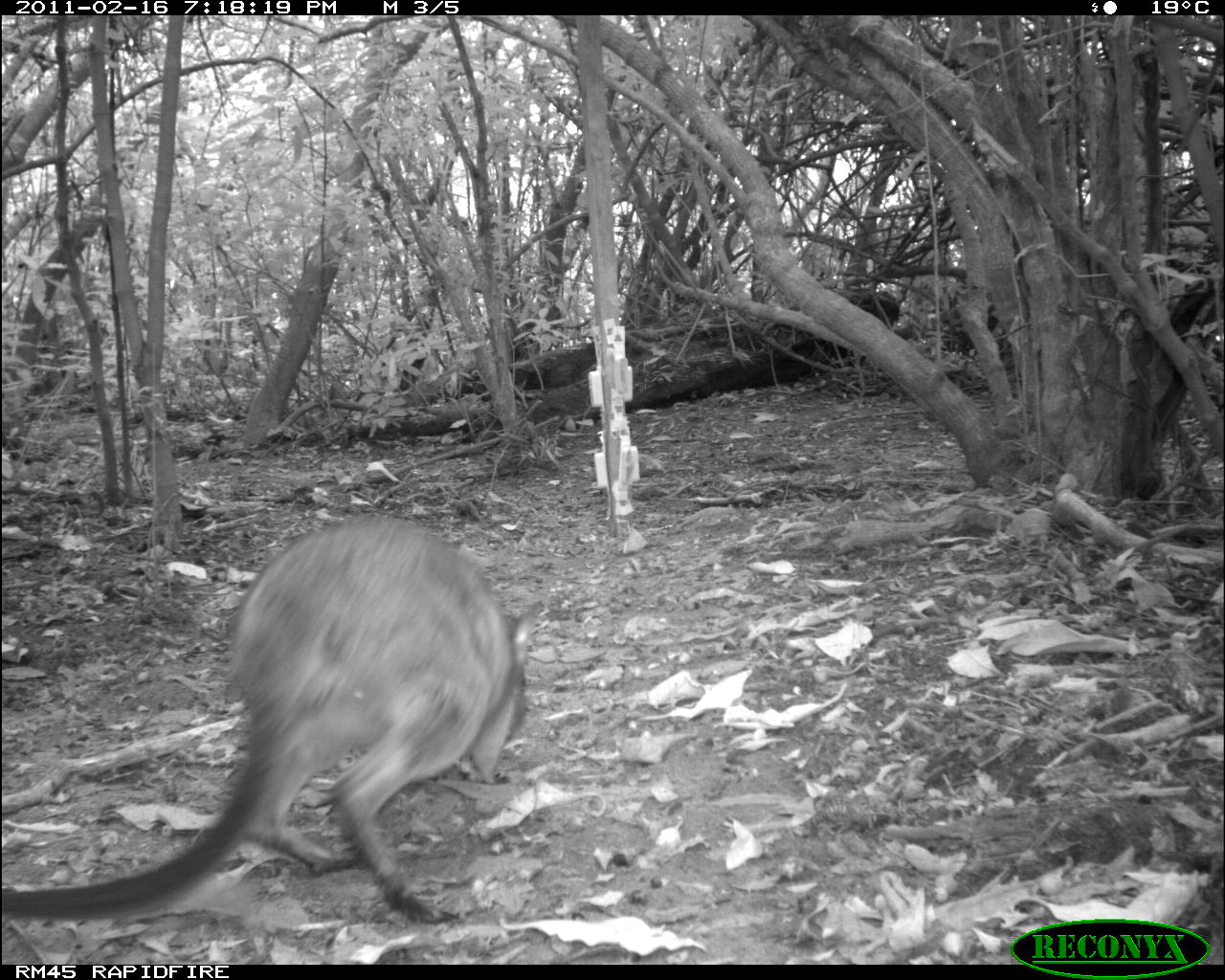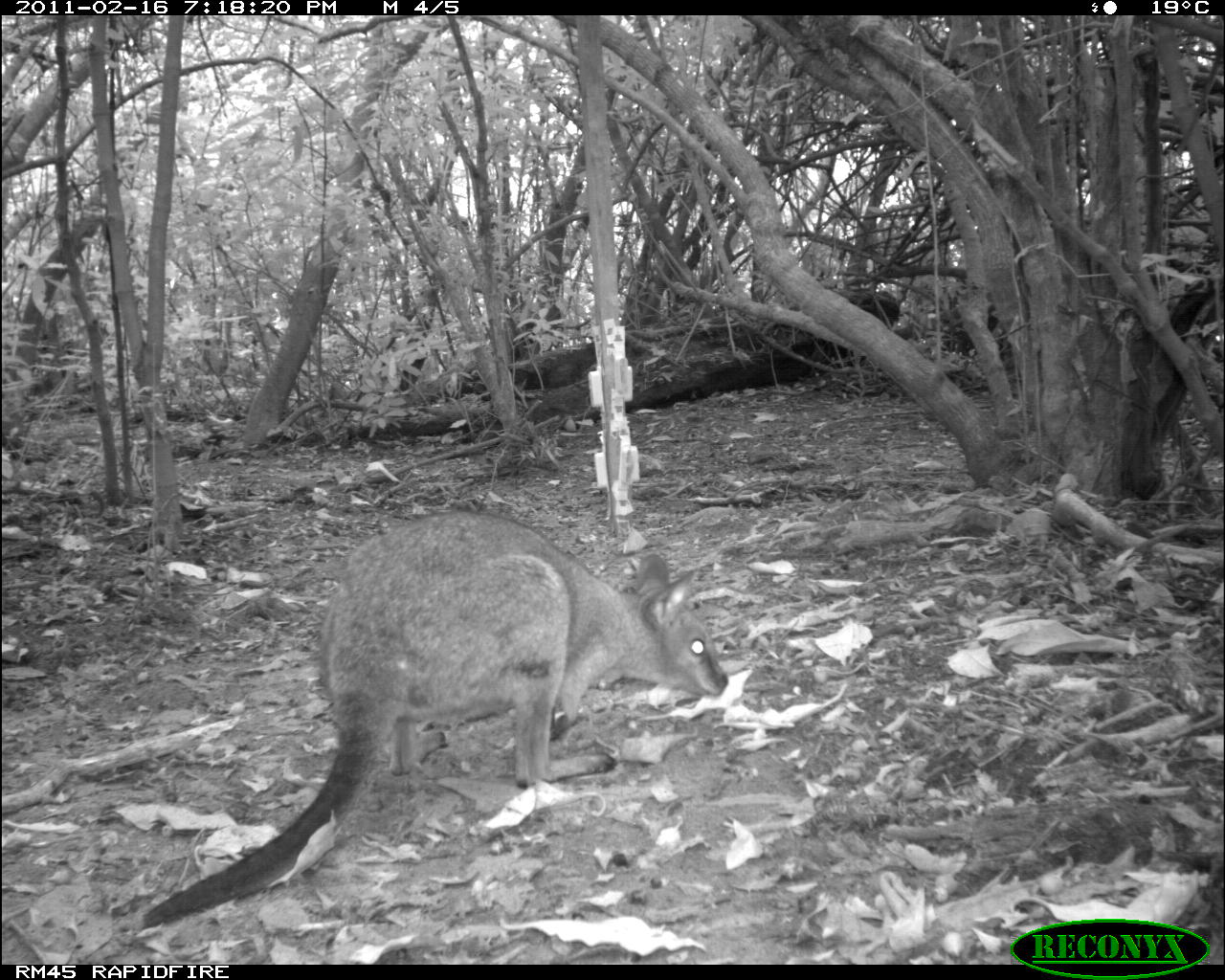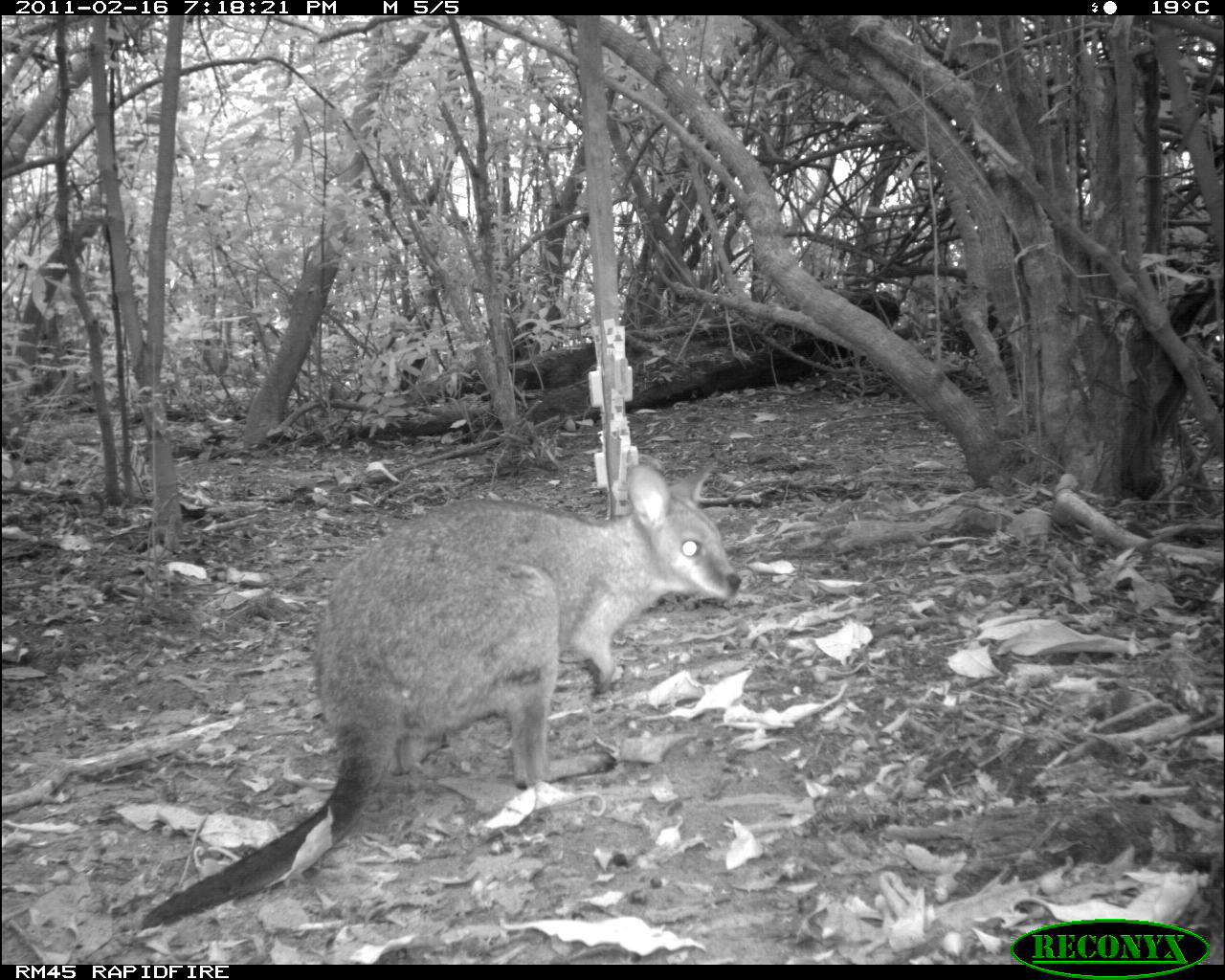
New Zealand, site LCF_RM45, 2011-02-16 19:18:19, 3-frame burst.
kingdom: Animalia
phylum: Chordata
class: Mammalia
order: Diprotodontia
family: Macropodidae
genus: Notamacropus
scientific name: Notamacropus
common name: wallaby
Wallaby (Notamacropus).